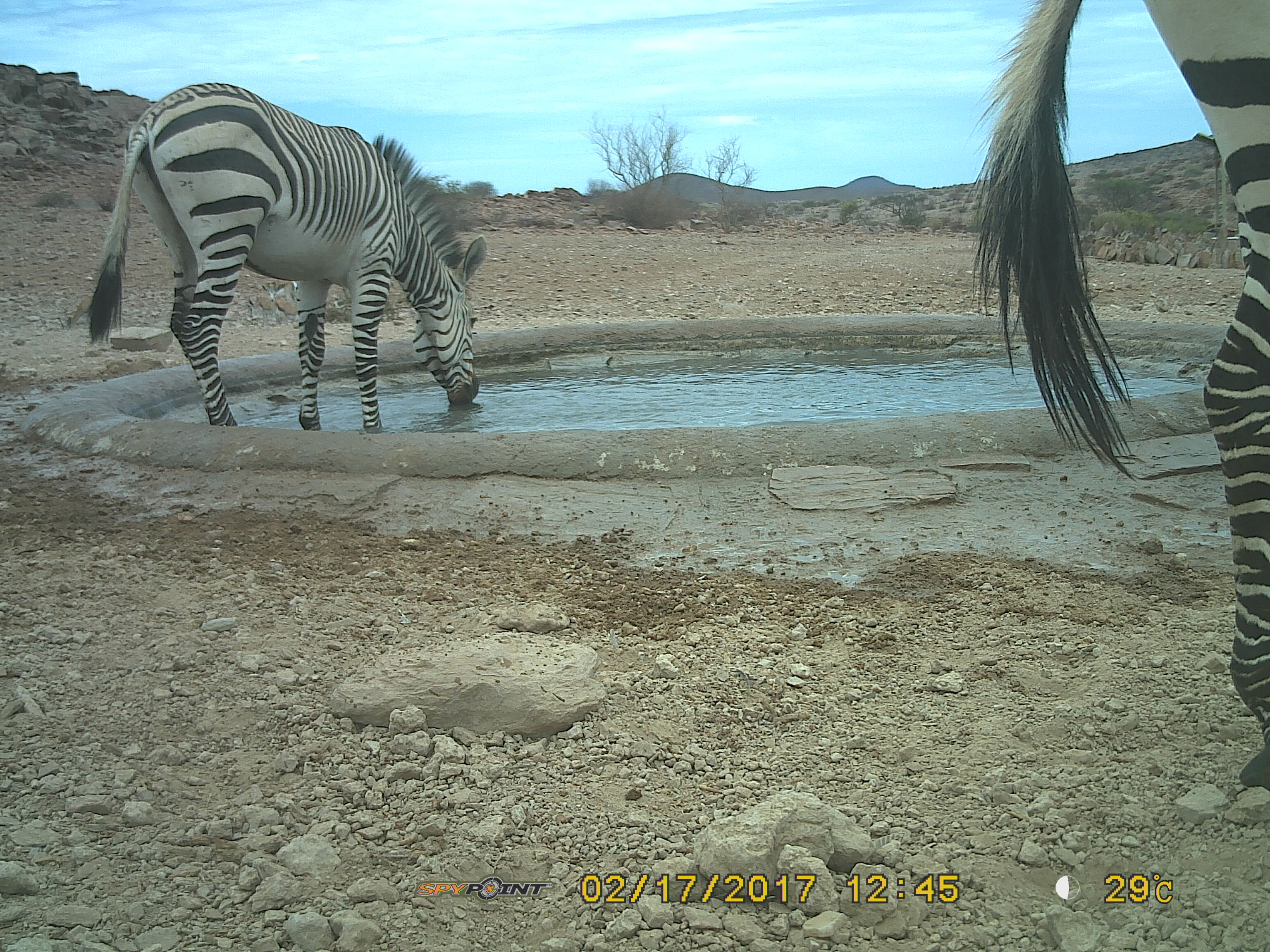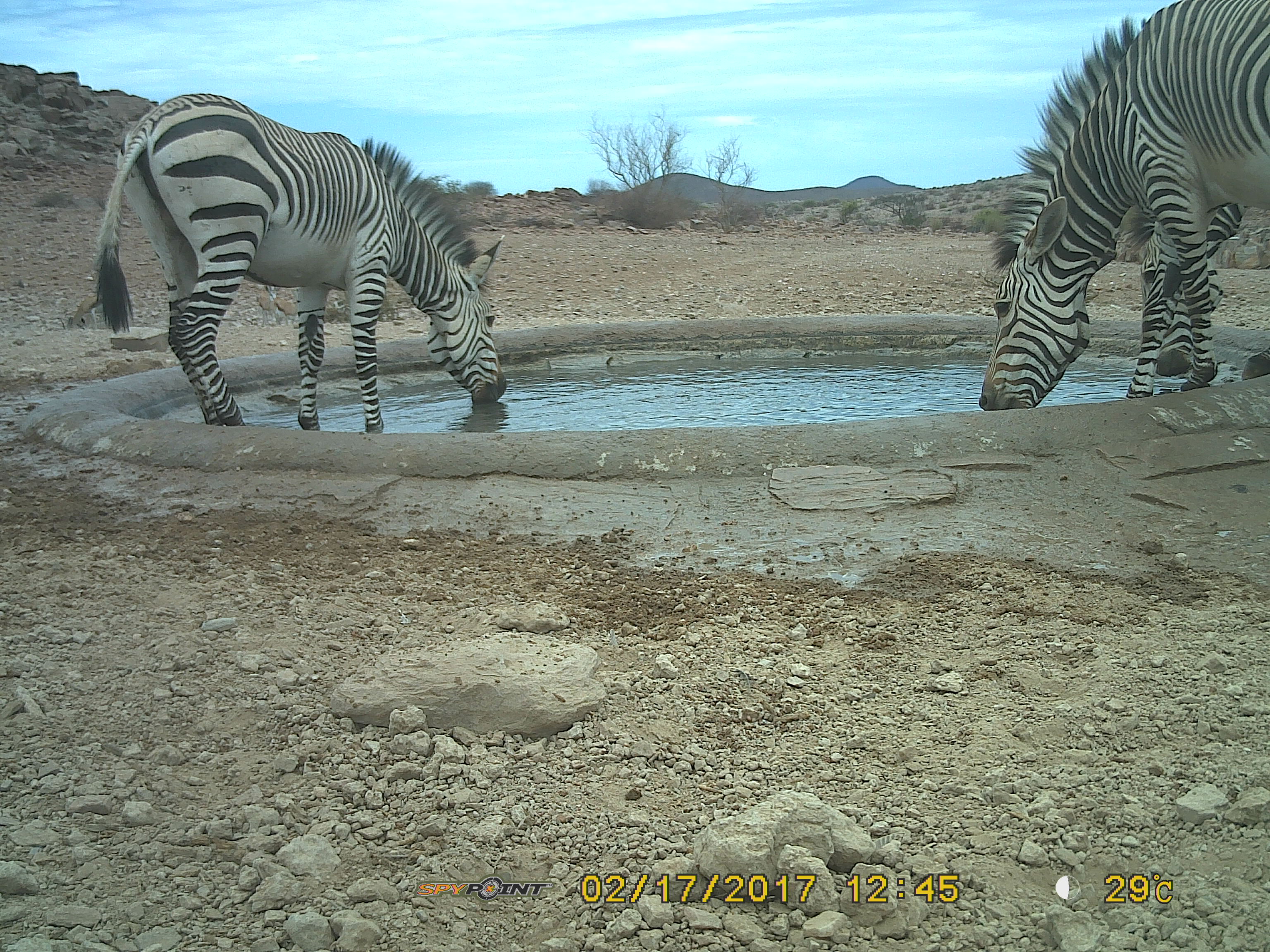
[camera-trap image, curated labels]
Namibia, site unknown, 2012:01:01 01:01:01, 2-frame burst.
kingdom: Animalia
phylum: Chordata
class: Mammalia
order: Perissodactyla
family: Equidae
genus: Equus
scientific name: Equus zebra hartmannae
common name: hartmann's mountain zebra